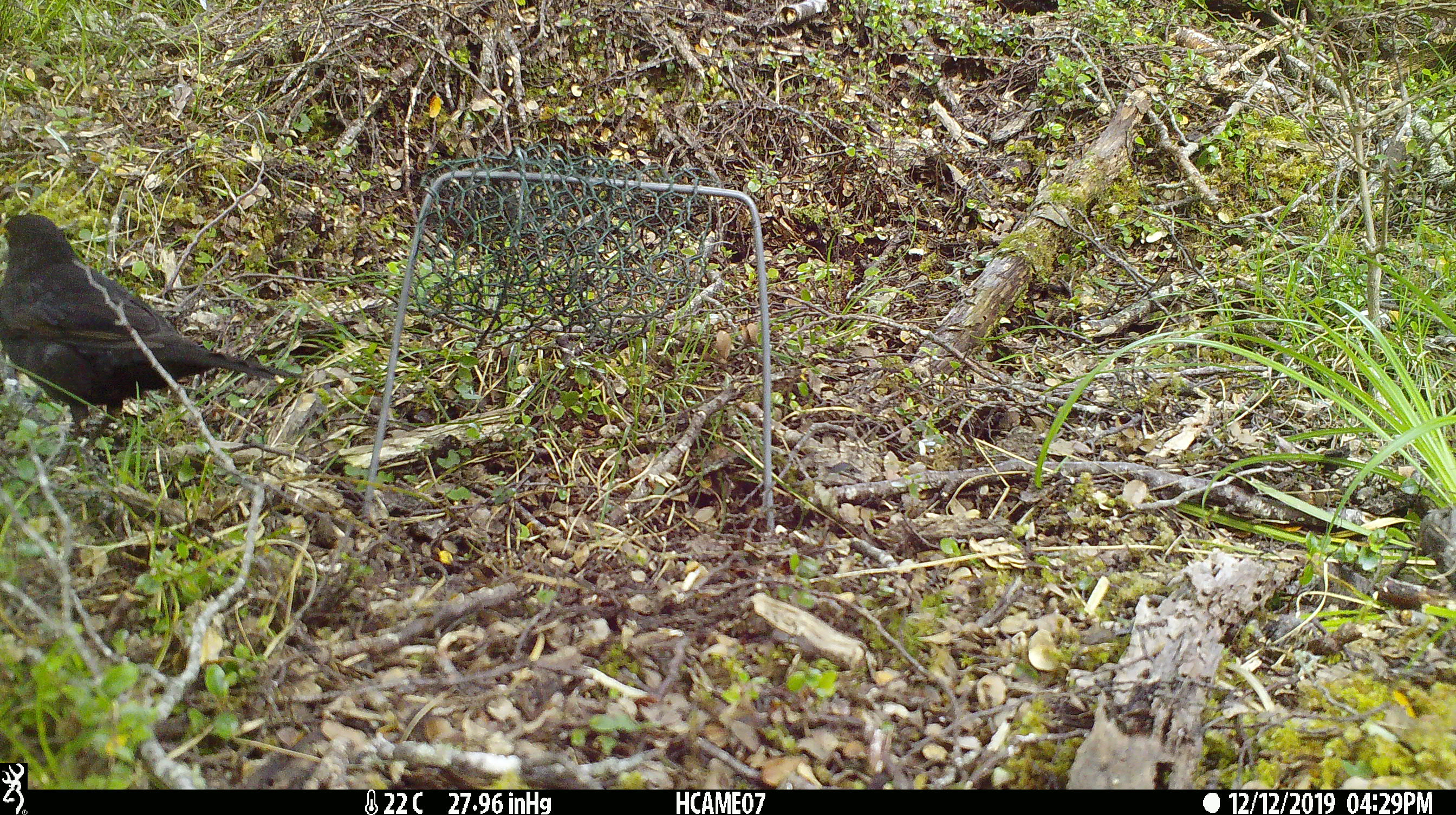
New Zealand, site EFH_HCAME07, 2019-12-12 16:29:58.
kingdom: Animalia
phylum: Chordata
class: Aves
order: Passeriformes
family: Turdidae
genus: Turdus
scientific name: Turdus merula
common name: eurasian blackbird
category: blackbird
Blackbird (eurasian blackbird) (Turdus merula).